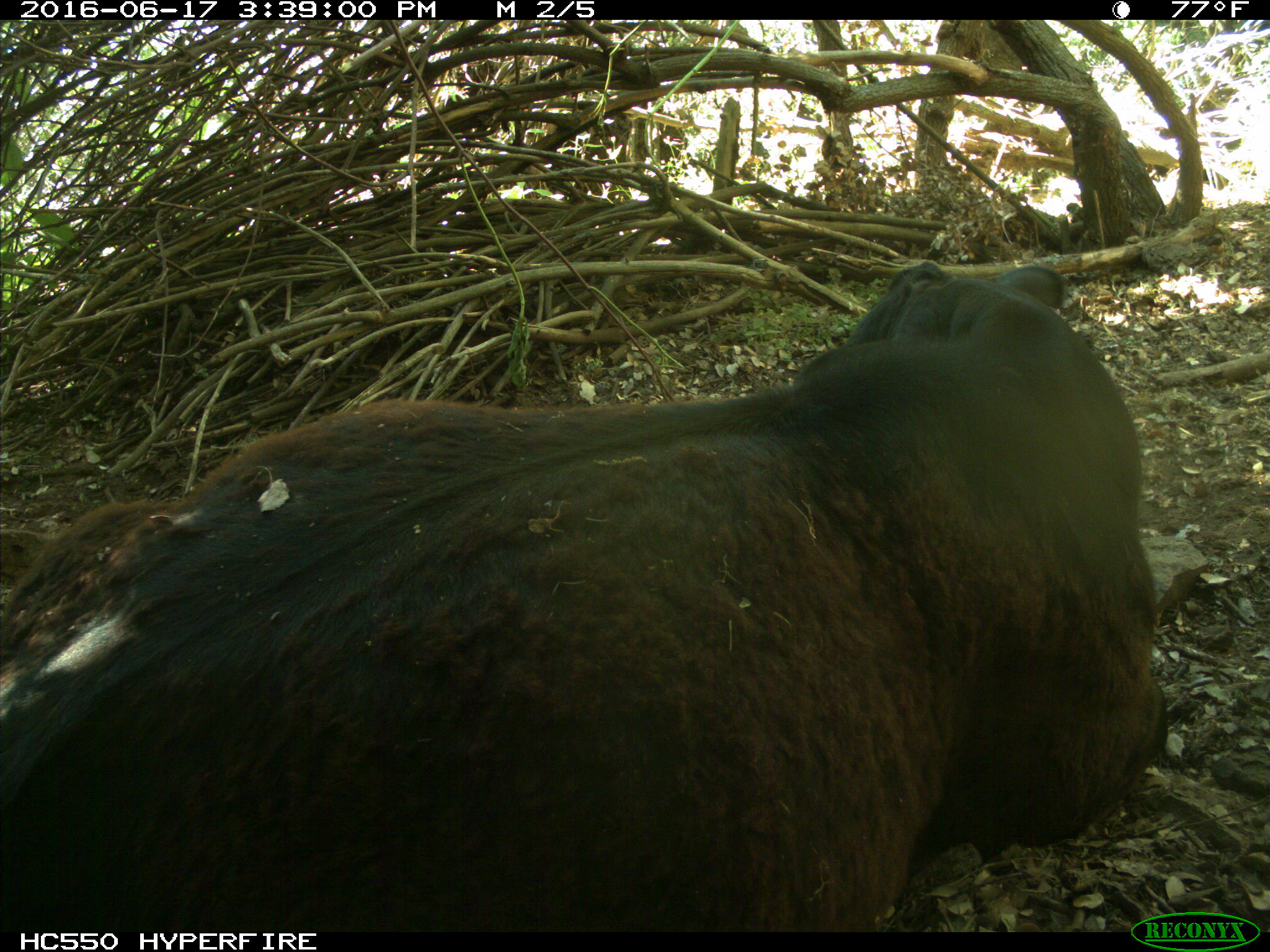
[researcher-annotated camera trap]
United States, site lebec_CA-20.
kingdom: Animalia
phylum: Chordata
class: Mammalia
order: Artiodactyla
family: Bovidae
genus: Bos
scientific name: Bos taurus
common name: domestic cow